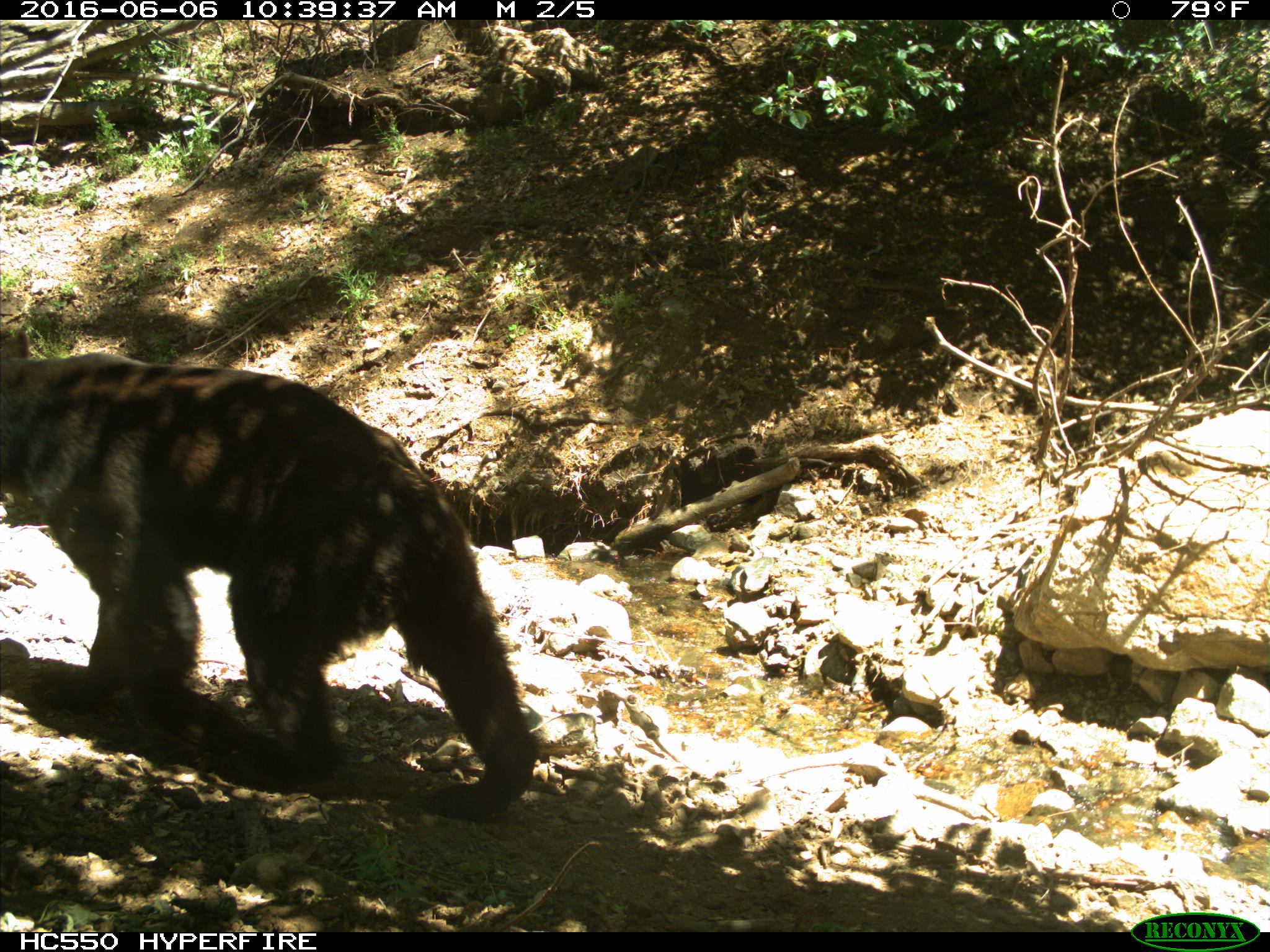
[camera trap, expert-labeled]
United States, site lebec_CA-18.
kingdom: Animalia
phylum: Chordata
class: Mammalia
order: Carnivora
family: Ursidae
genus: Ursus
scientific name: Ursus americanus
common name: american black bear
Ursus americanus (american black bear).